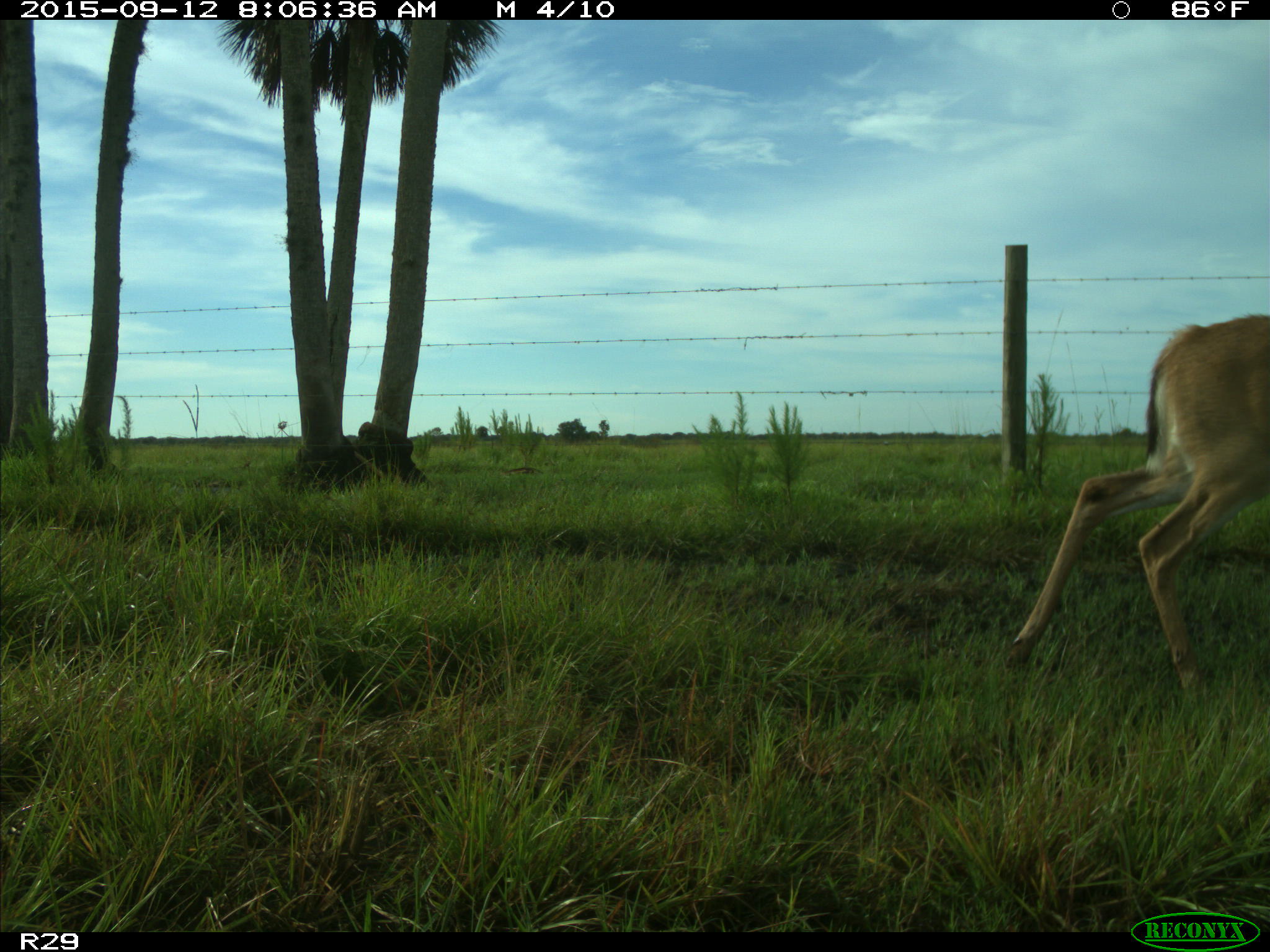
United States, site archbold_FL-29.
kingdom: Animalia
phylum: Chordata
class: Mammalia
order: Artiodactyla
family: Cervidae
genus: Odocoileus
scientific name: Odocoileus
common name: deer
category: unidentified deer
Unidentified deer (deer) (Odocoileus).